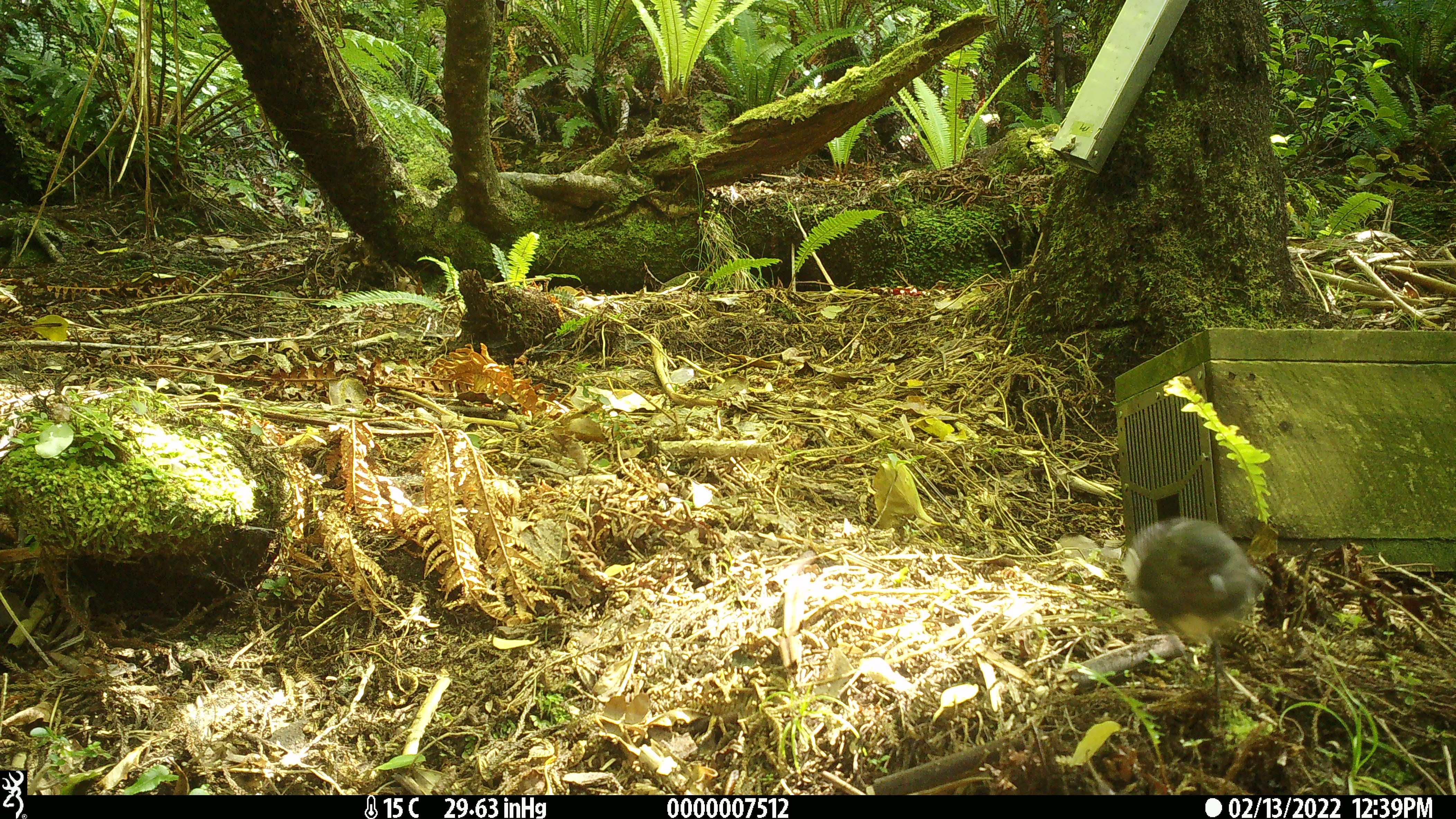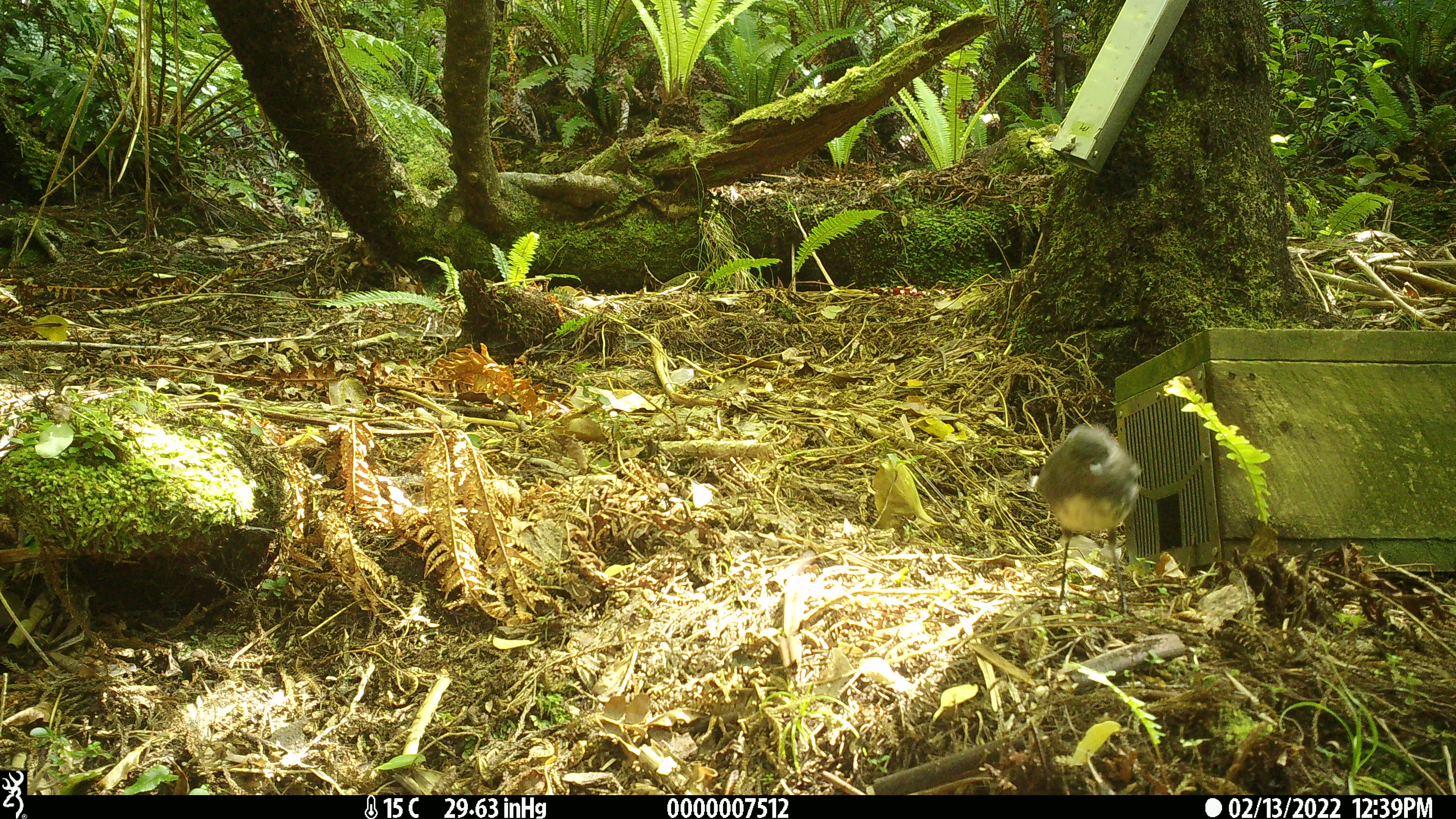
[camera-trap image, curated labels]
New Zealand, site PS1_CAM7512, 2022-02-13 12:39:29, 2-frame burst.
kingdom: Animalia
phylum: Chordata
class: Aves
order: Passeriformes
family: Petroicidae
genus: Petroica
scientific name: Petroica australis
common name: new zealand robin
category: robin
Robin (new zealand robin) (Petroica australis).